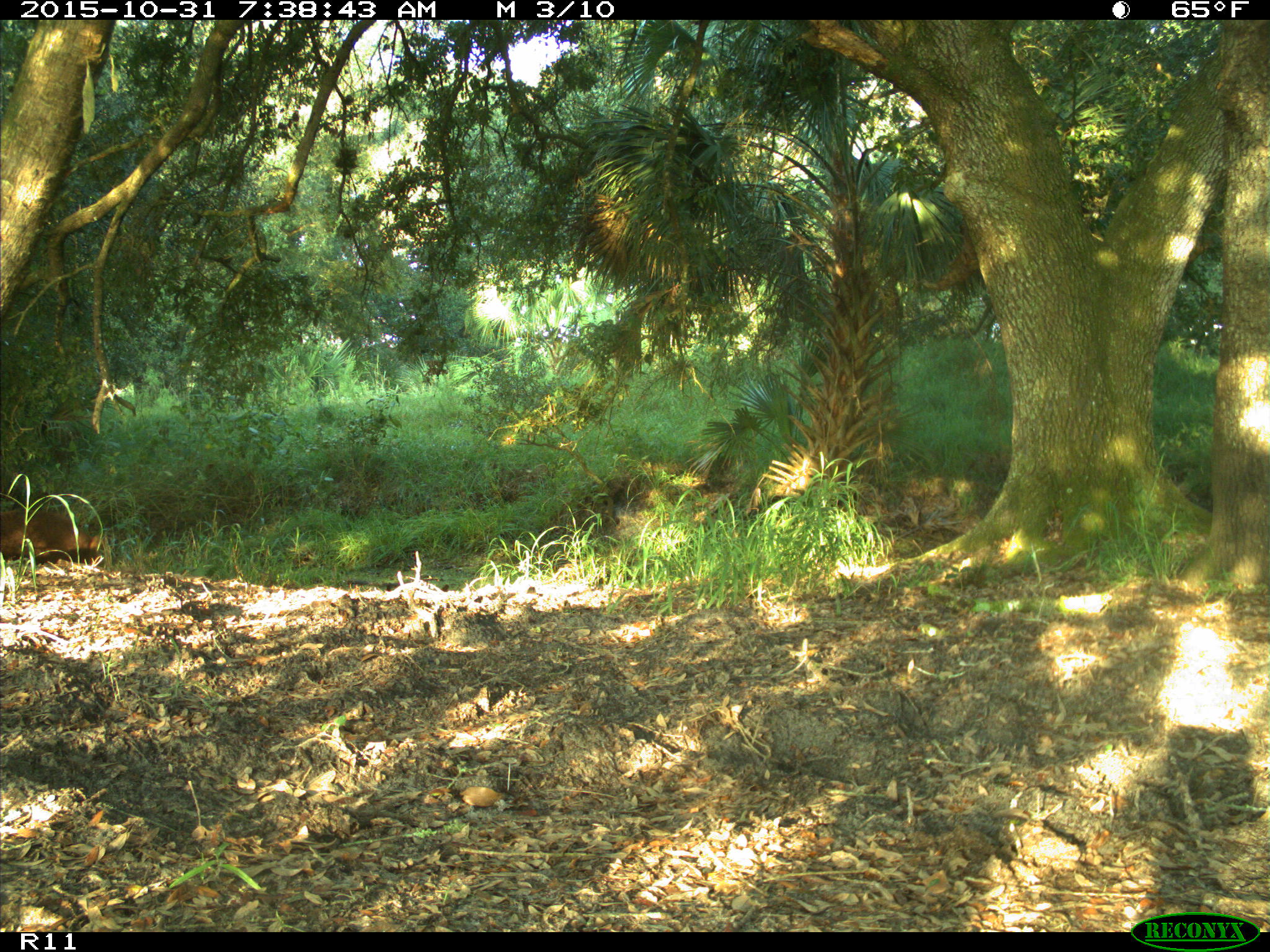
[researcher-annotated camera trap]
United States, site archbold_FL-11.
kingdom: Animalia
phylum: Chordata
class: Mammalia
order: Artiodactyla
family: Suidae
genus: Sus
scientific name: Sus scrofa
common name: wild boar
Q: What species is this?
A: Sus scrofa (wild boar).